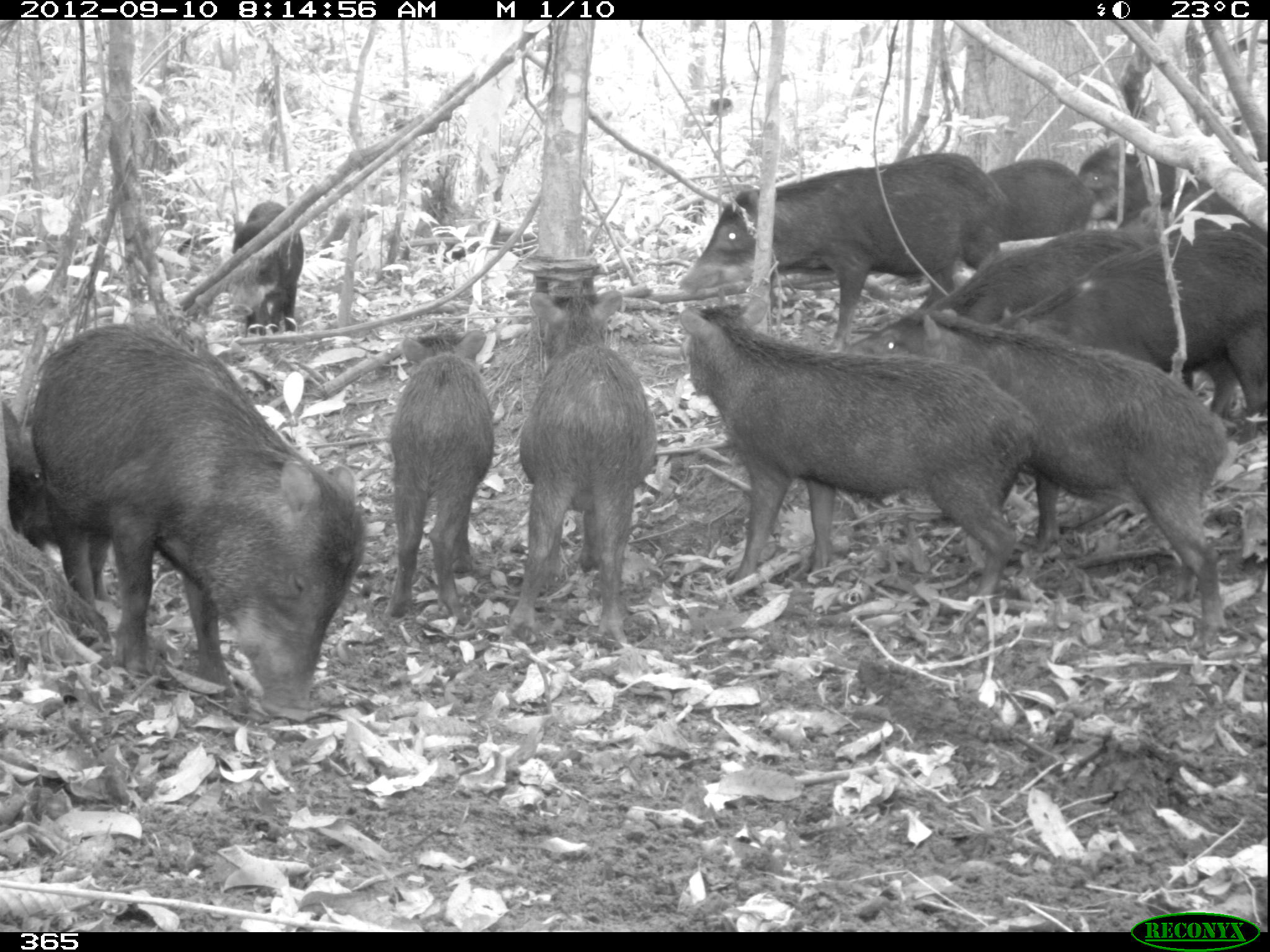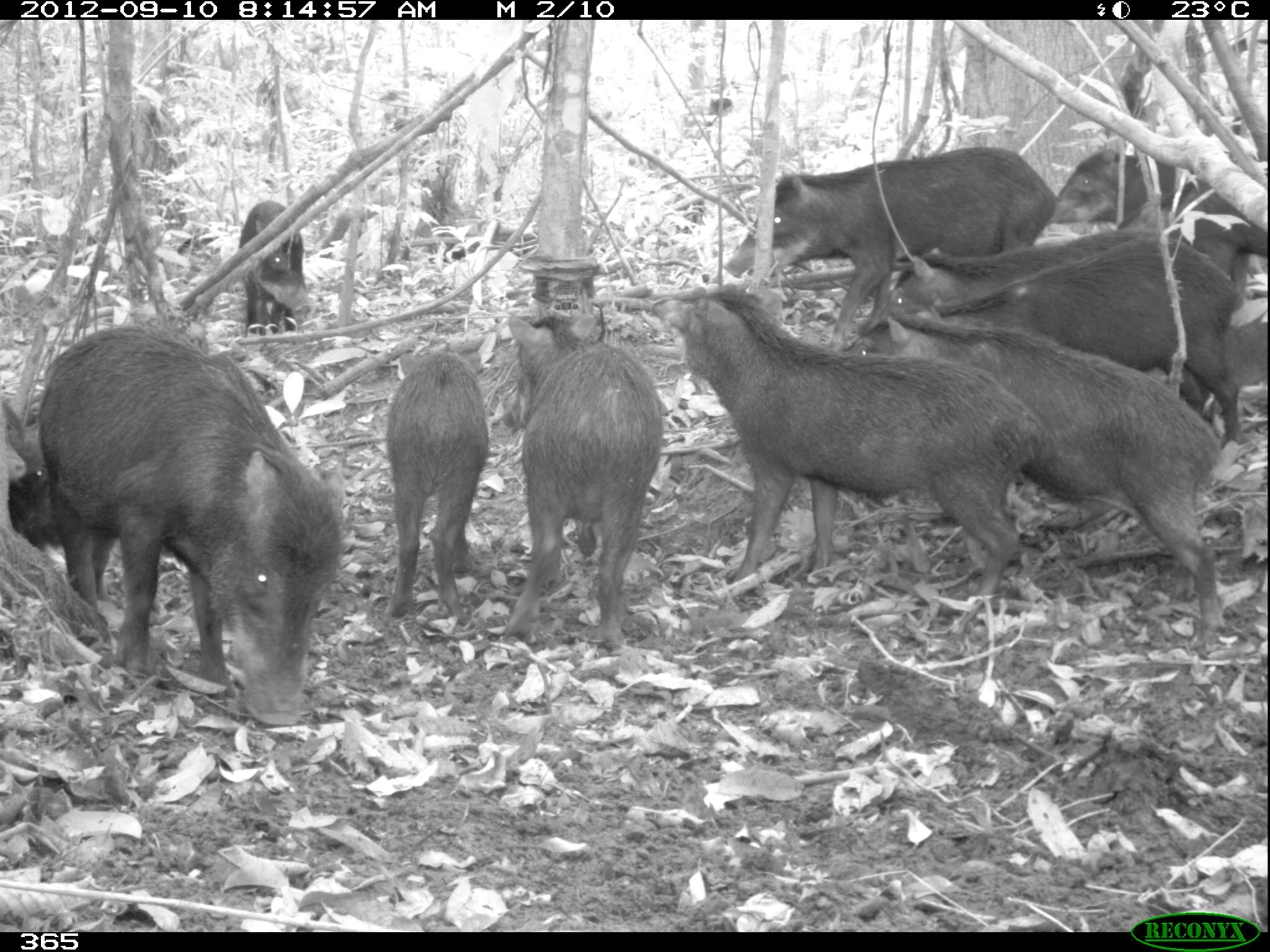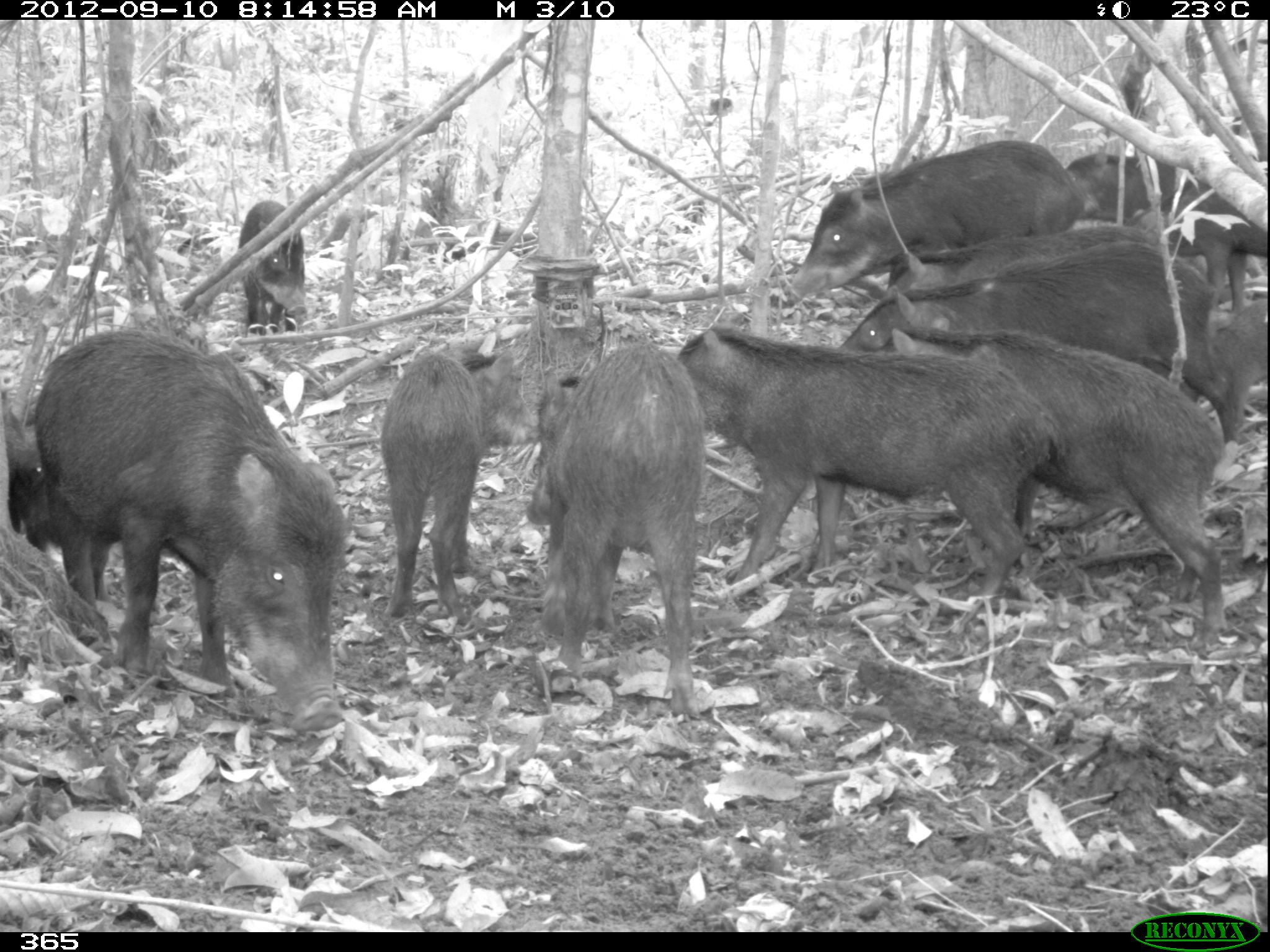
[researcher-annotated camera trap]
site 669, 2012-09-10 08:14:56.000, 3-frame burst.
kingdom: Animalia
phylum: Chordata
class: Mammalia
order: Artiodactyla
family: Tayassuidae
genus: Tayassu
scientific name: Tayassu pecari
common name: white-lipped peccary